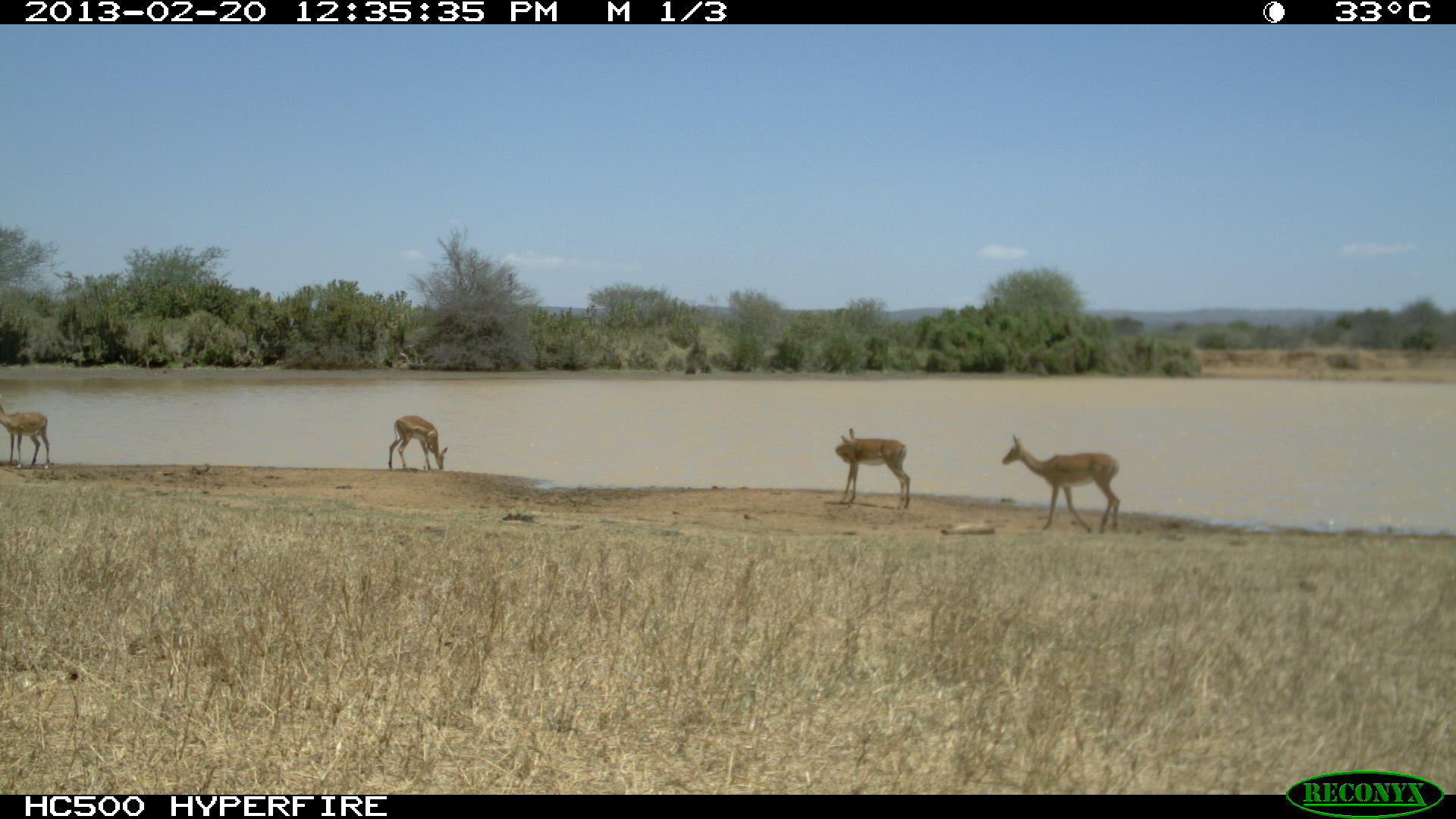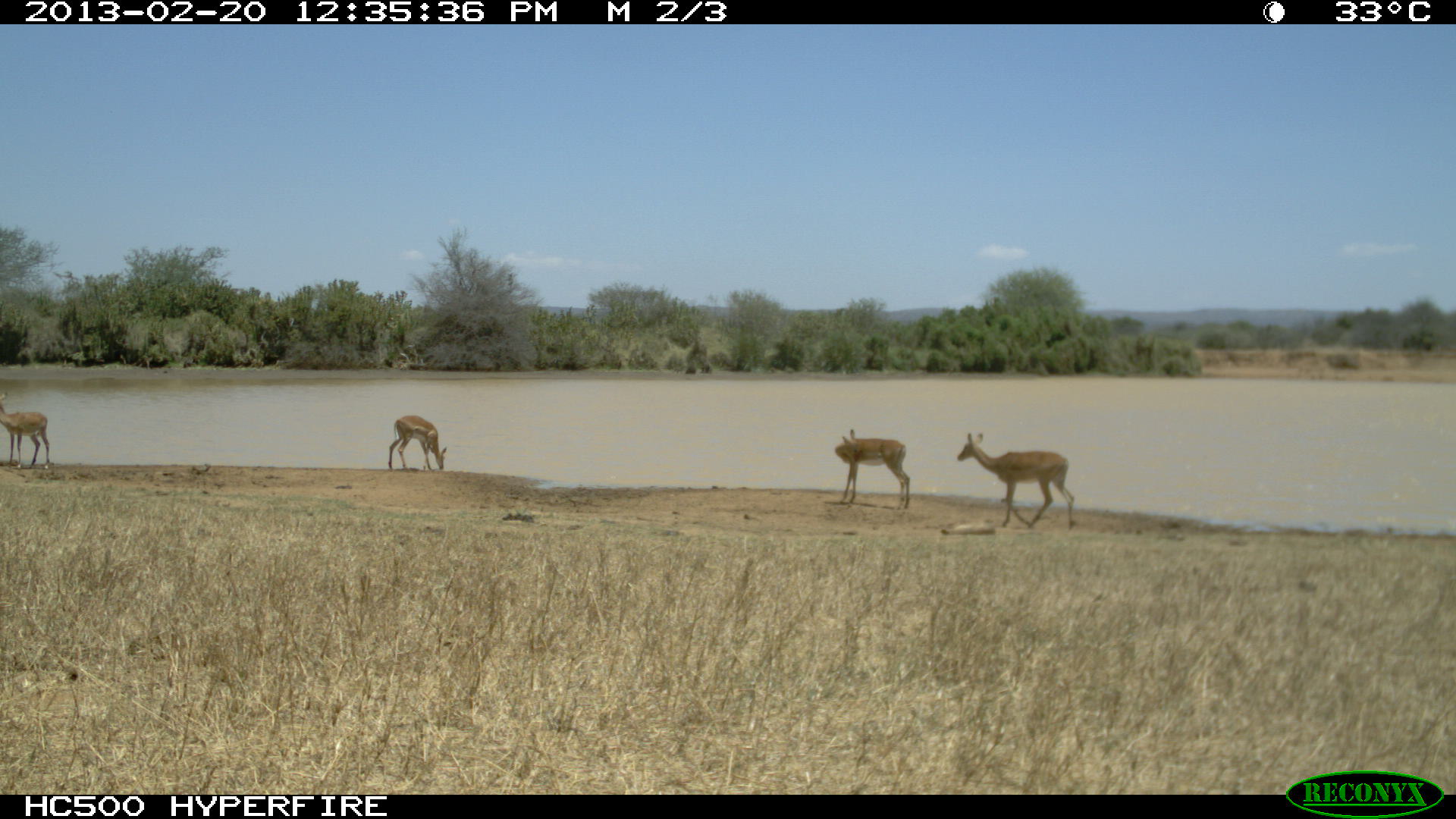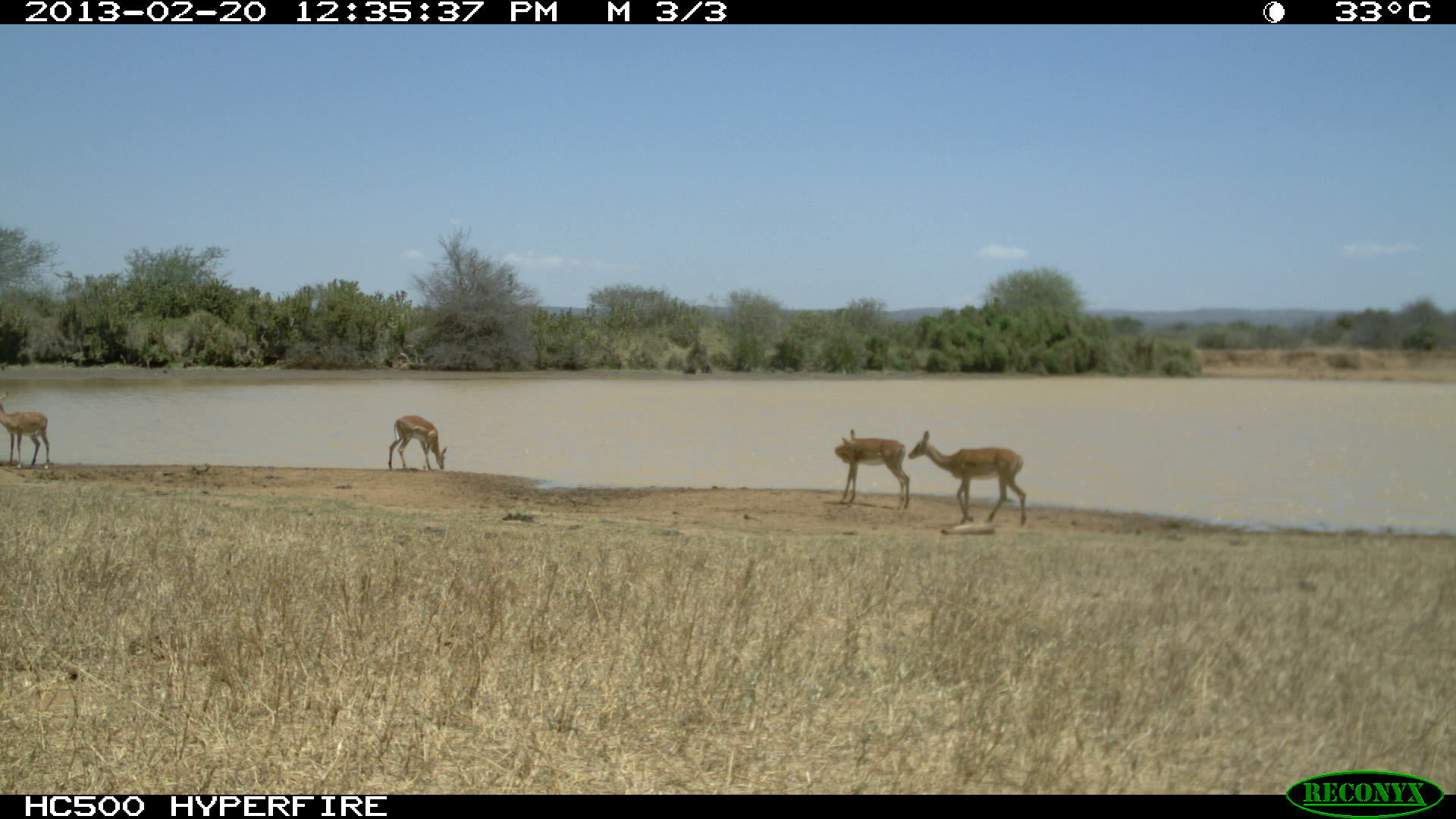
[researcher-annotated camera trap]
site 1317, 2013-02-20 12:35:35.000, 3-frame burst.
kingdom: Animalia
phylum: Chordata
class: Mammalia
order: Artiodactyla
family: Bovidae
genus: Aepyceros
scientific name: Aepyceros melampus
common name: impala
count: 4